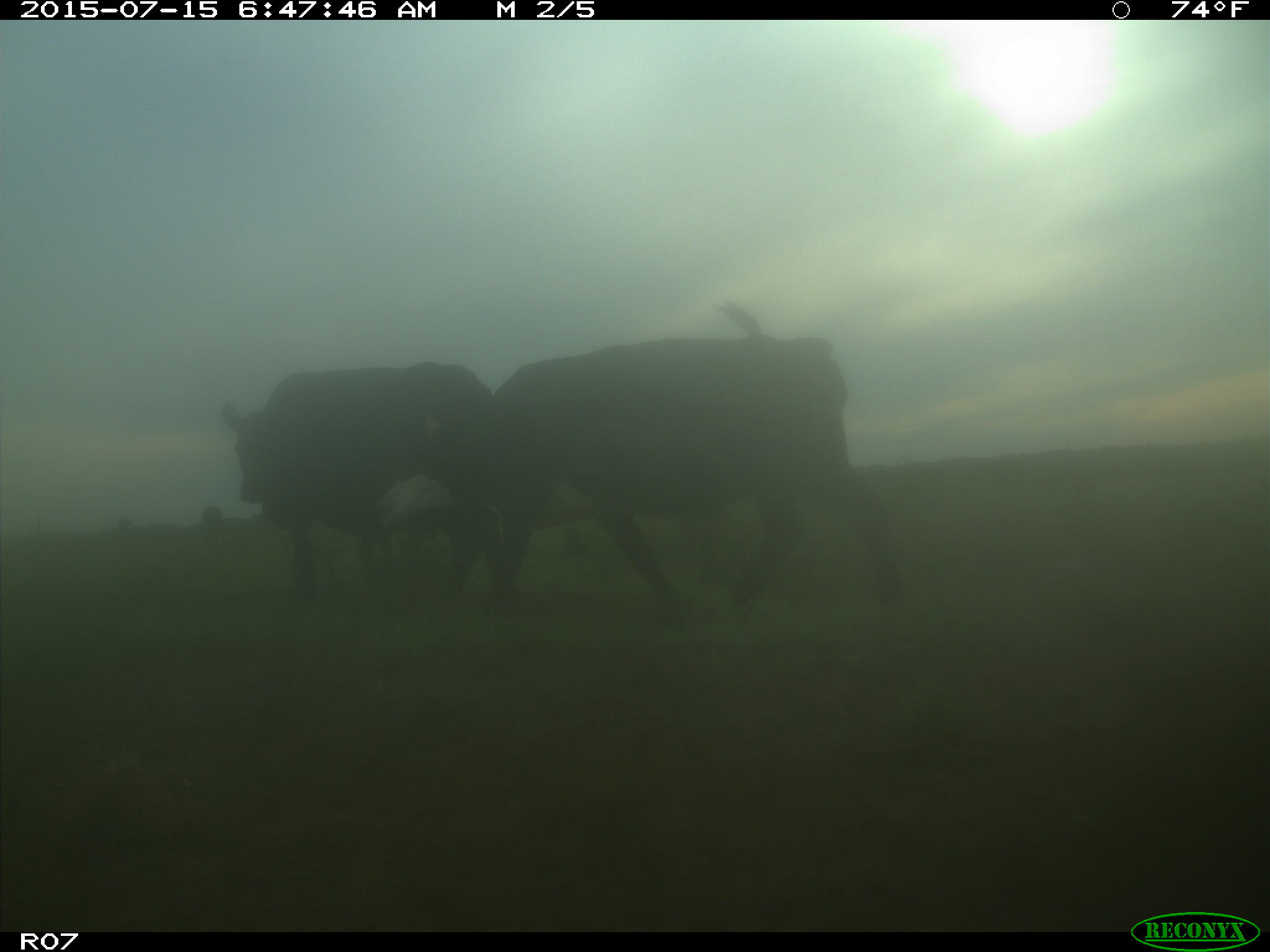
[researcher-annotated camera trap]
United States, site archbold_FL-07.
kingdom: Animalia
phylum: Chordata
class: Mammalia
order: Artiodactyla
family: Bovidae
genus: Bos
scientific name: Bos taurus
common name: domestic cow